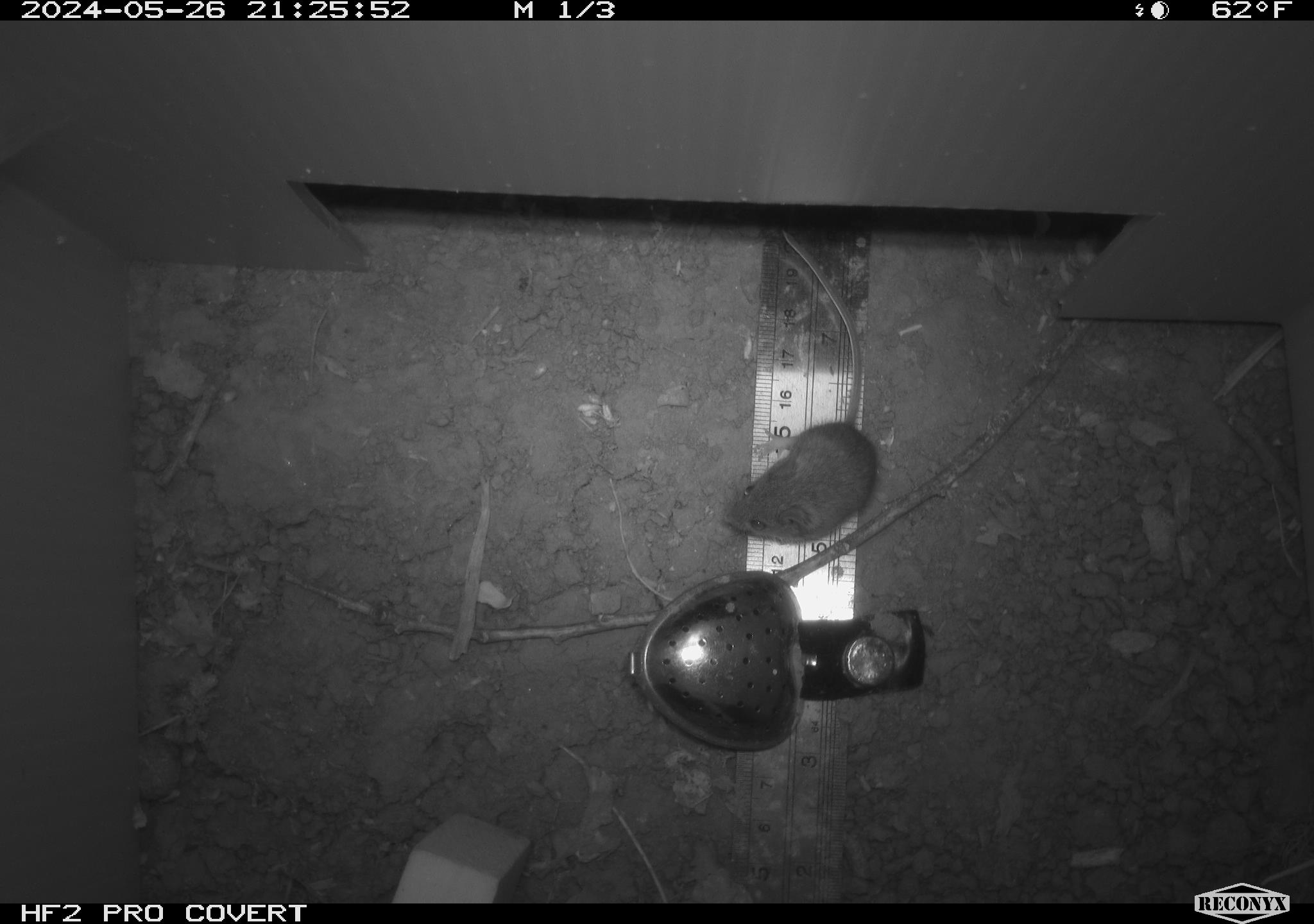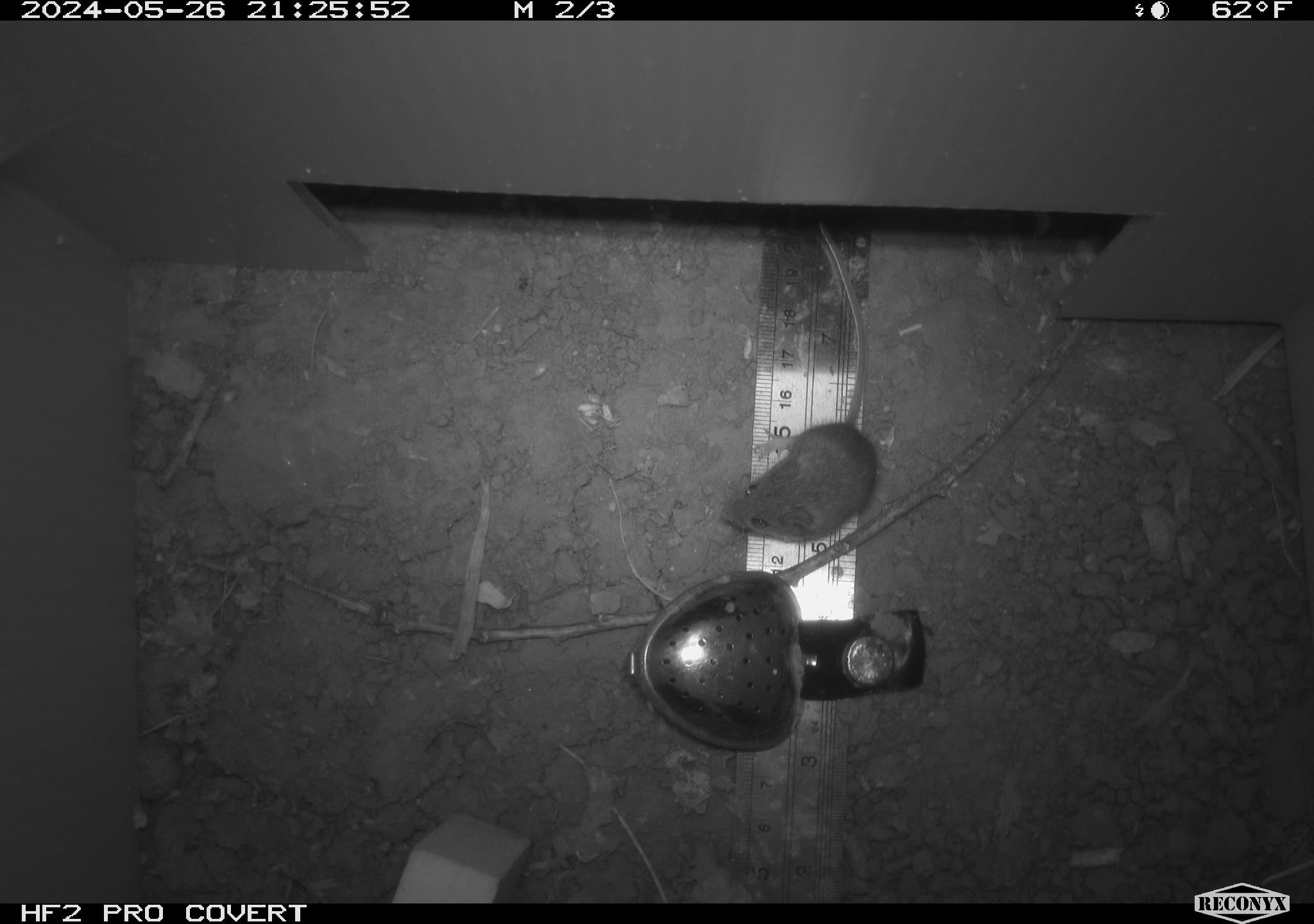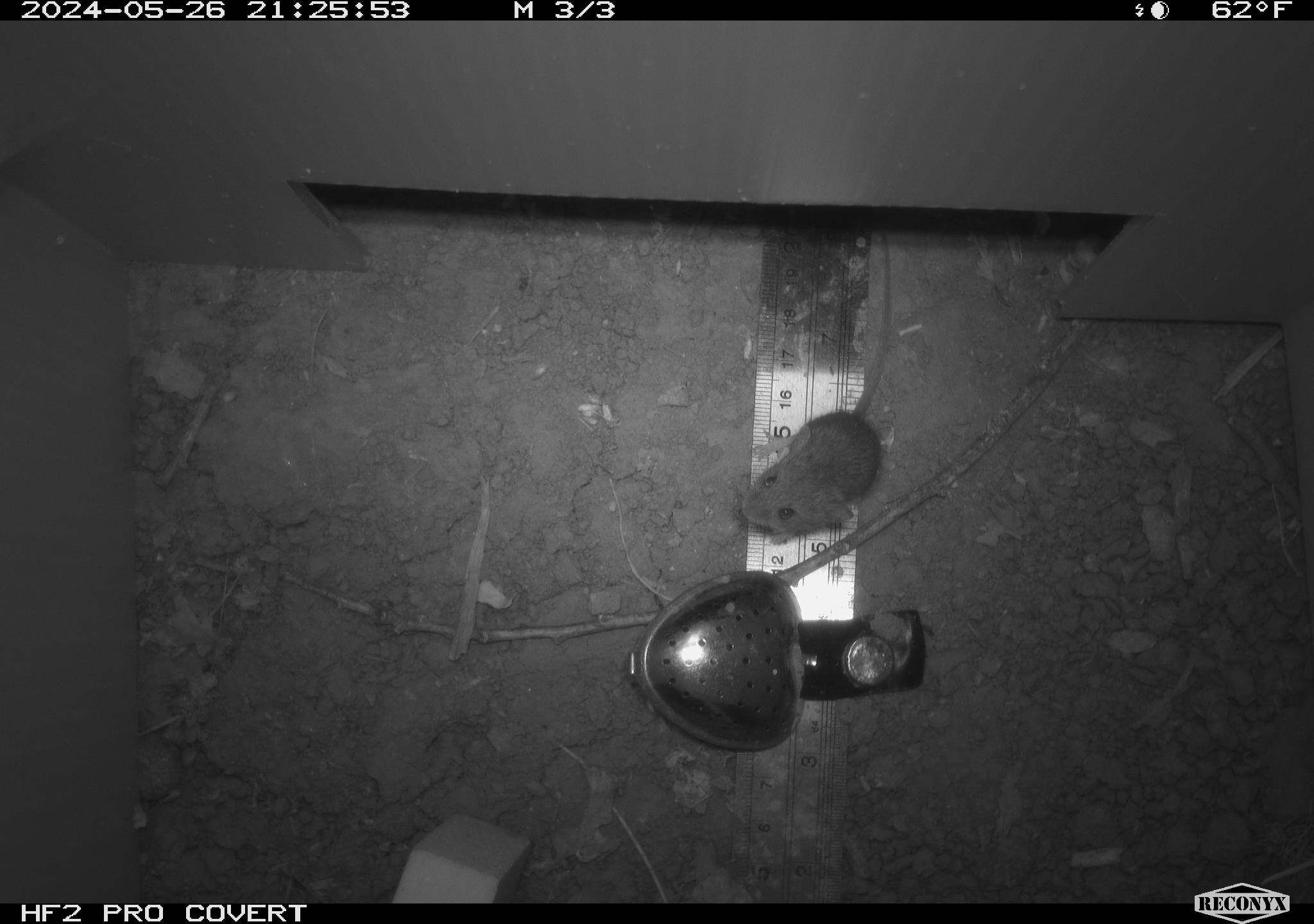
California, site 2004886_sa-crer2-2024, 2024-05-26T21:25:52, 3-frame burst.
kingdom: Animalia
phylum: Chordata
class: Mammalia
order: Rodentia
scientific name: Rodentia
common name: mouse species